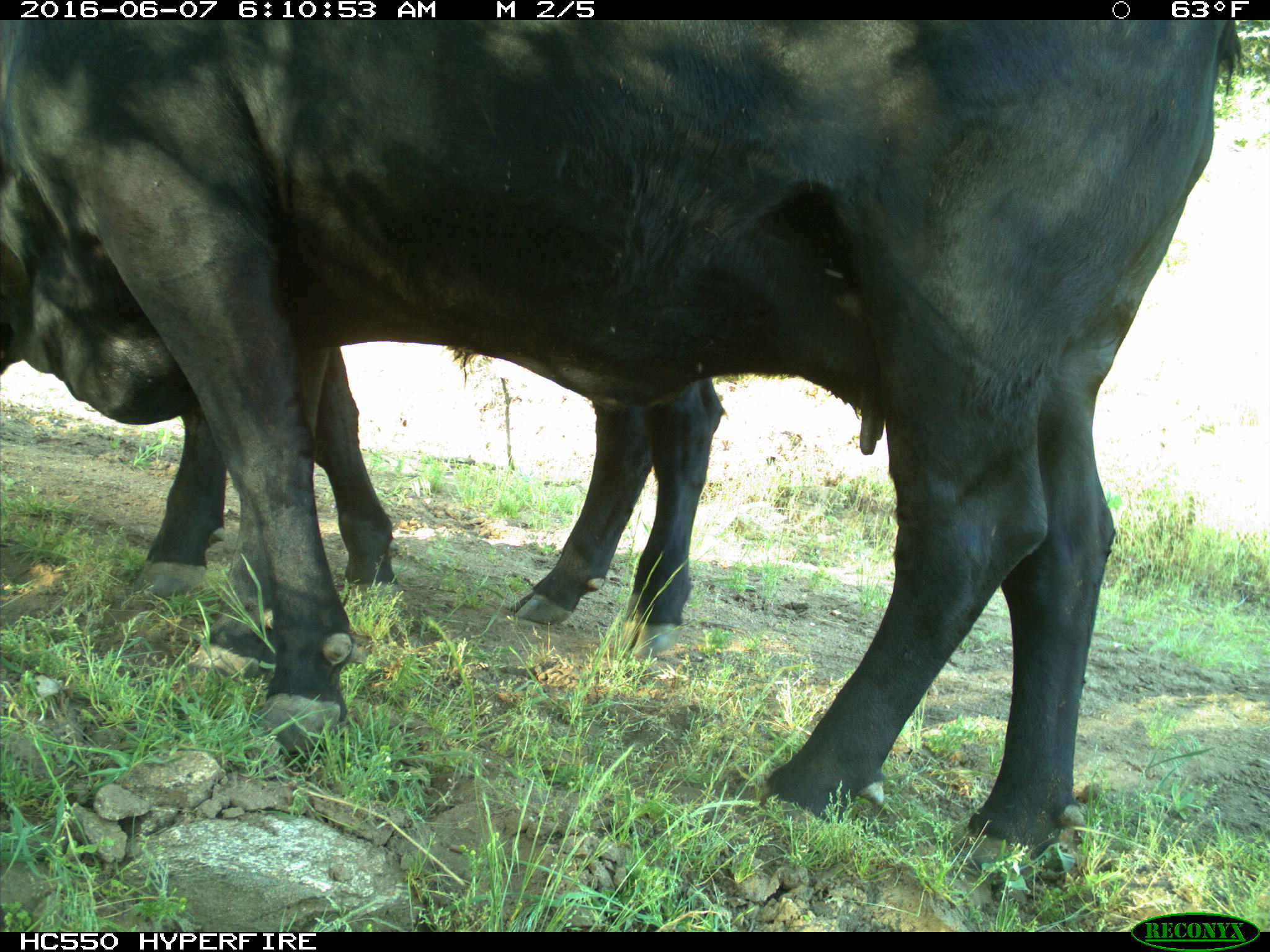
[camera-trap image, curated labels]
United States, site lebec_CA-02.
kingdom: Animalia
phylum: Chordata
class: Mammalia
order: Artiodactyla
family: Bovidae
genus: Bos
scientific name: Bos taurus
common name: domestic cow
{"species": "Bos taurus (domestic cow)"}